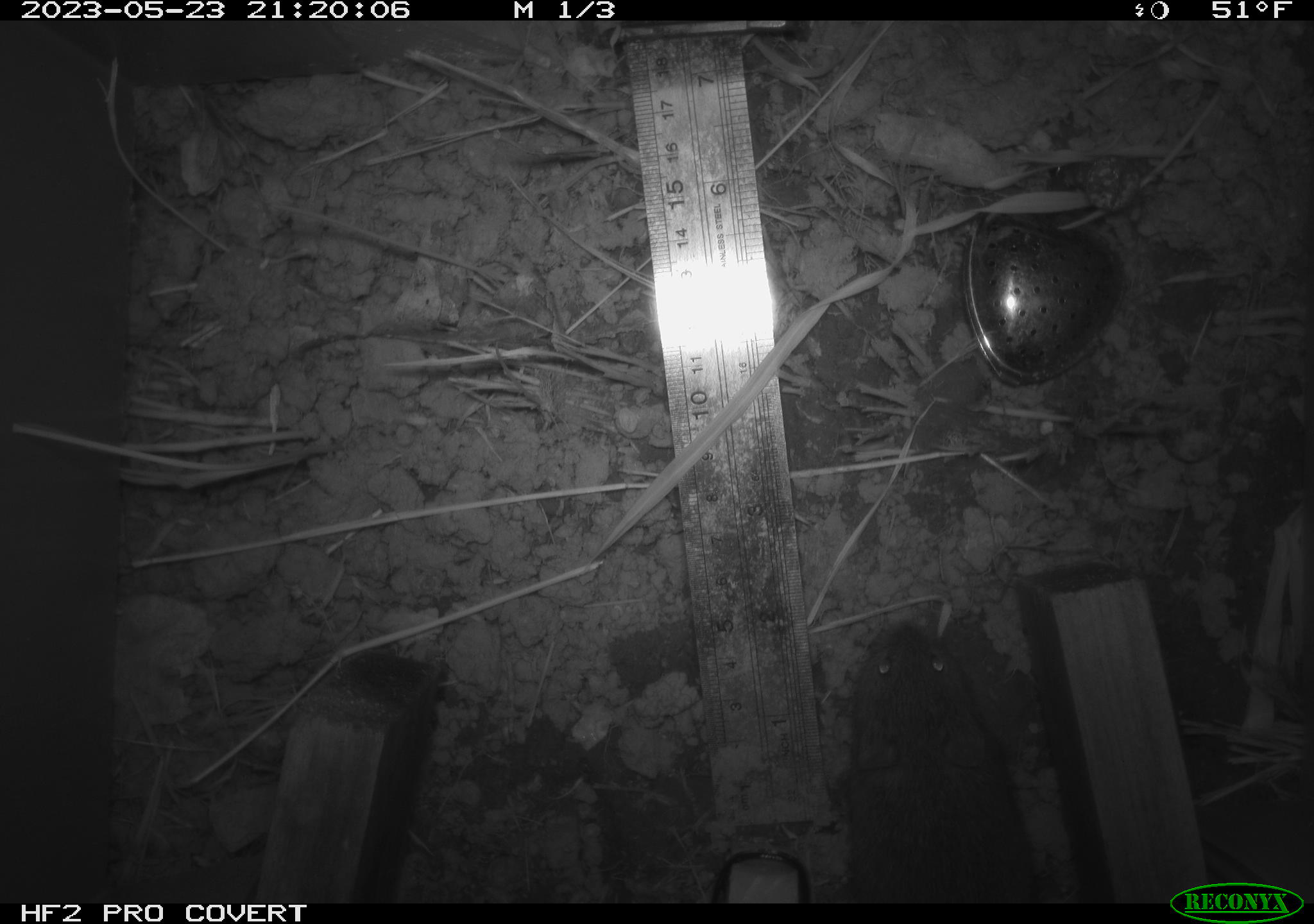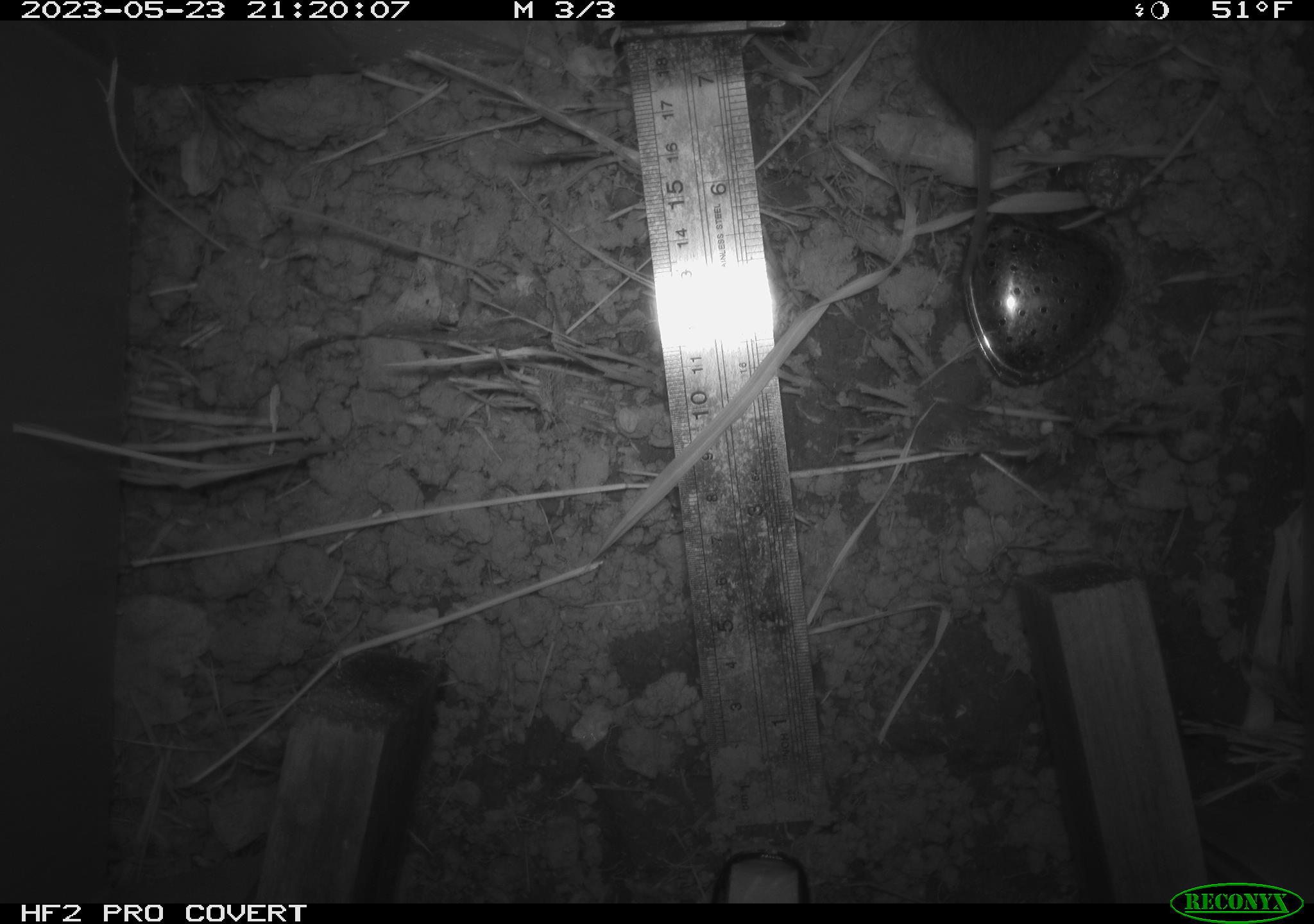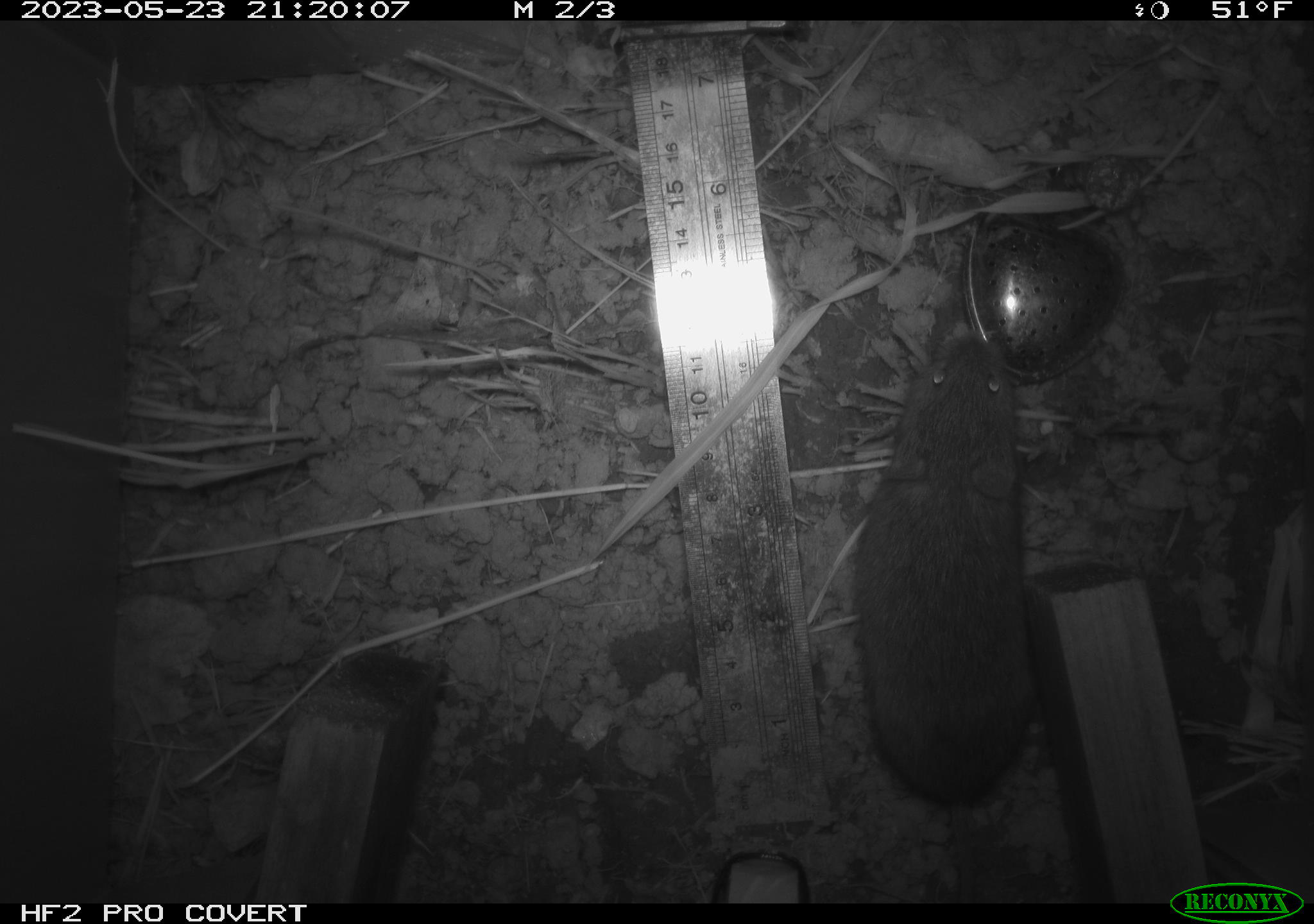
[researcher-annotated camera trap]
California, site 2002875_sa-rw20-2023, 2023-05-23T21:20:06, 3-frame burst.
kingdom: Animalia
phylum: Chordata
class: Mammalia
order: Rodentia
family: Cricetidae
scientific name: Arvicolinae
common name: voles, lemmings, and muskrats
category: arvicolinae subfamily